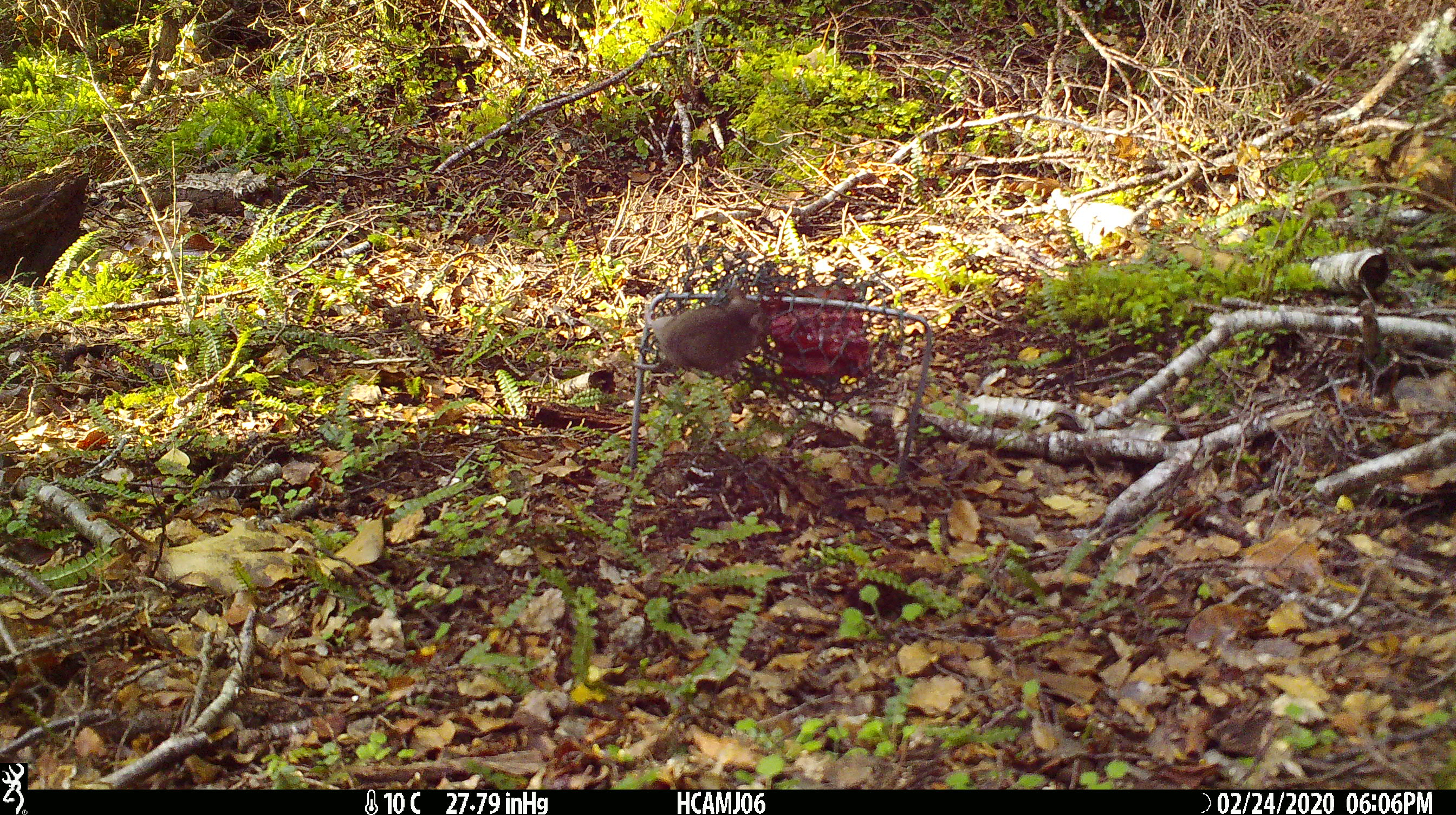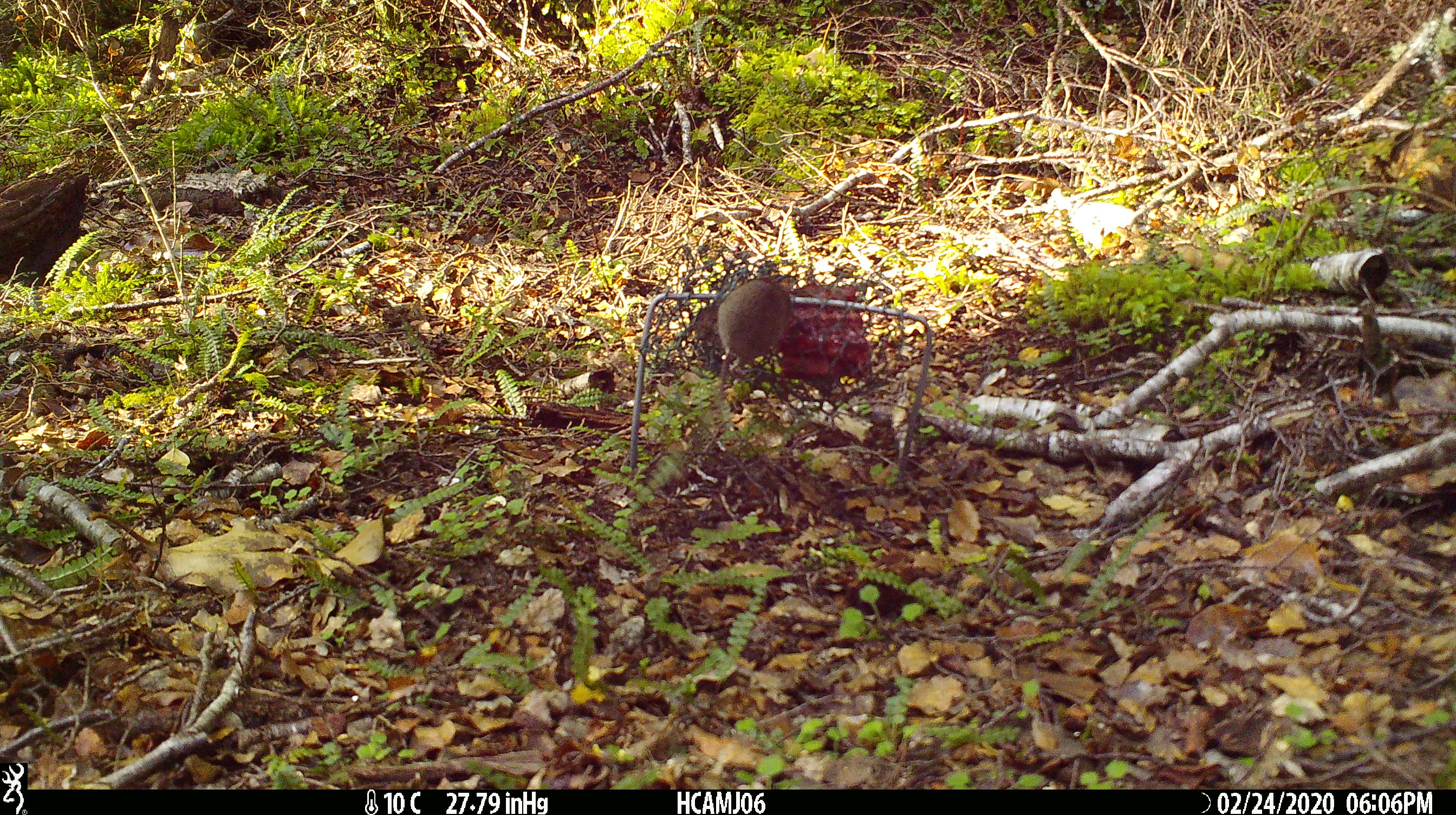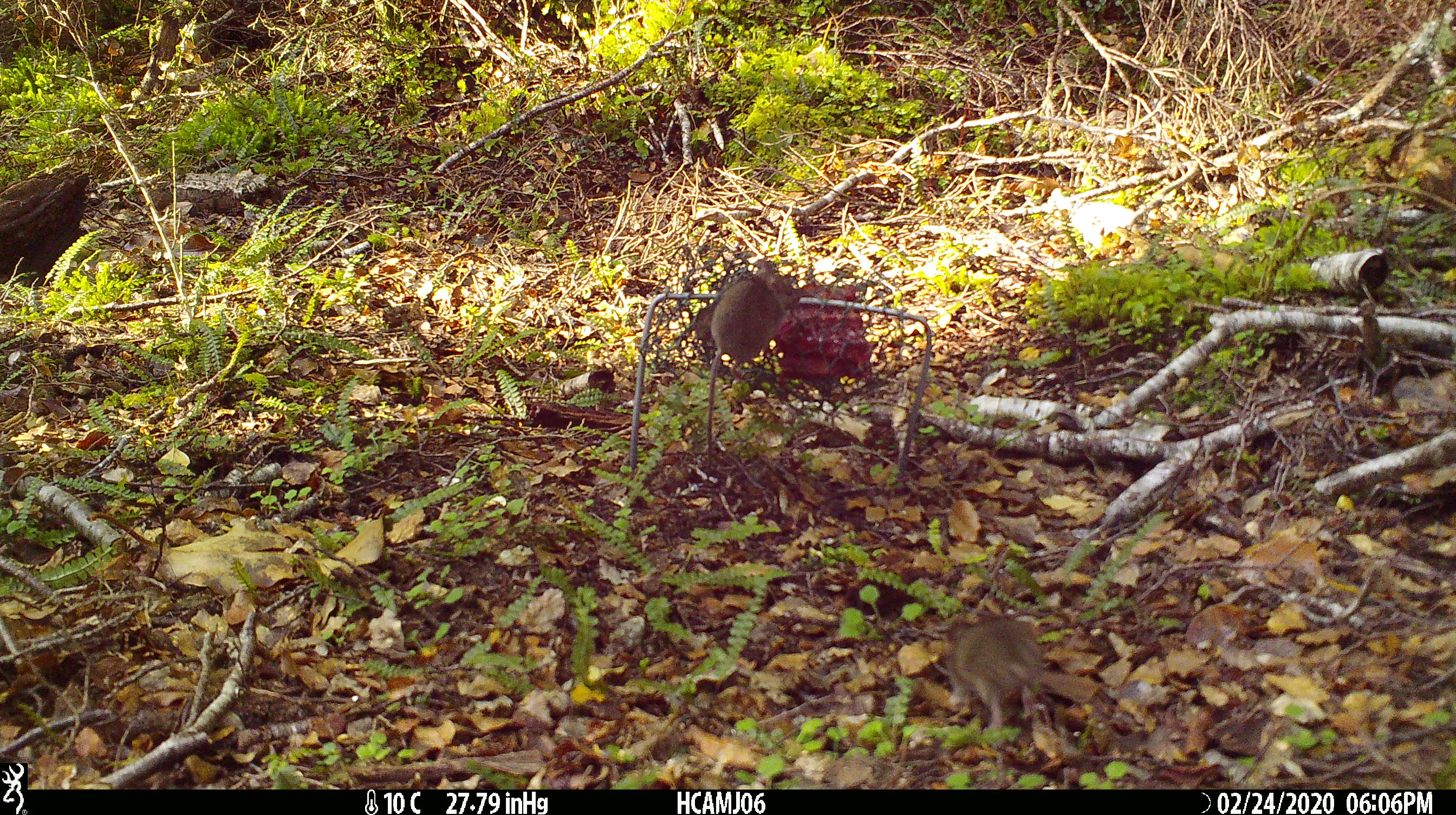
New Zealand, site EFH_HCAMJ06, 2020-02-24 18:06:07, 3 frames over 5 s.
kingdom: Animalia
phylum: Chordata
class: Mammalia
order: Rodentia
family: Muridae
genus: Mus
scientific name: Mus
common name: mouse